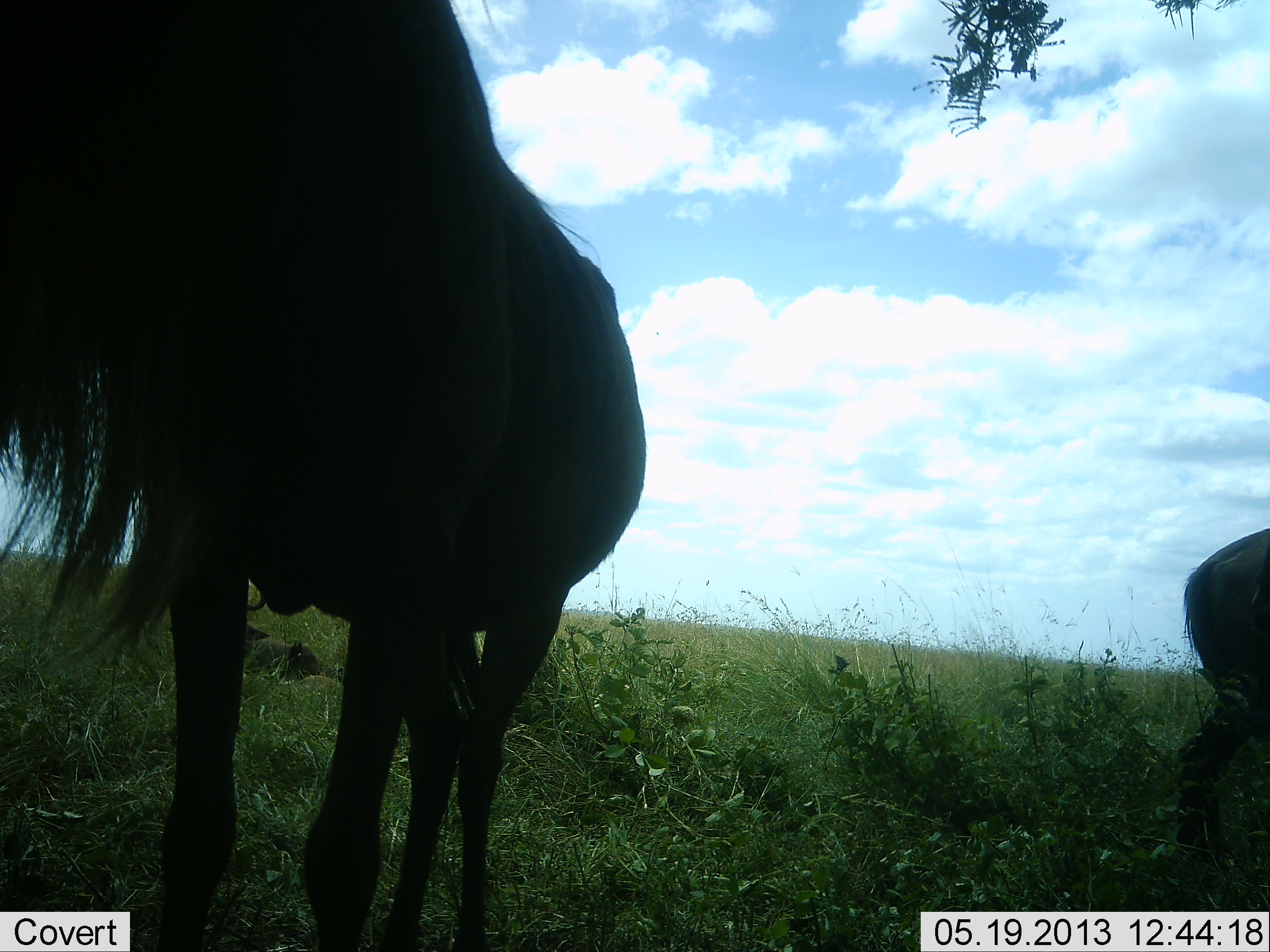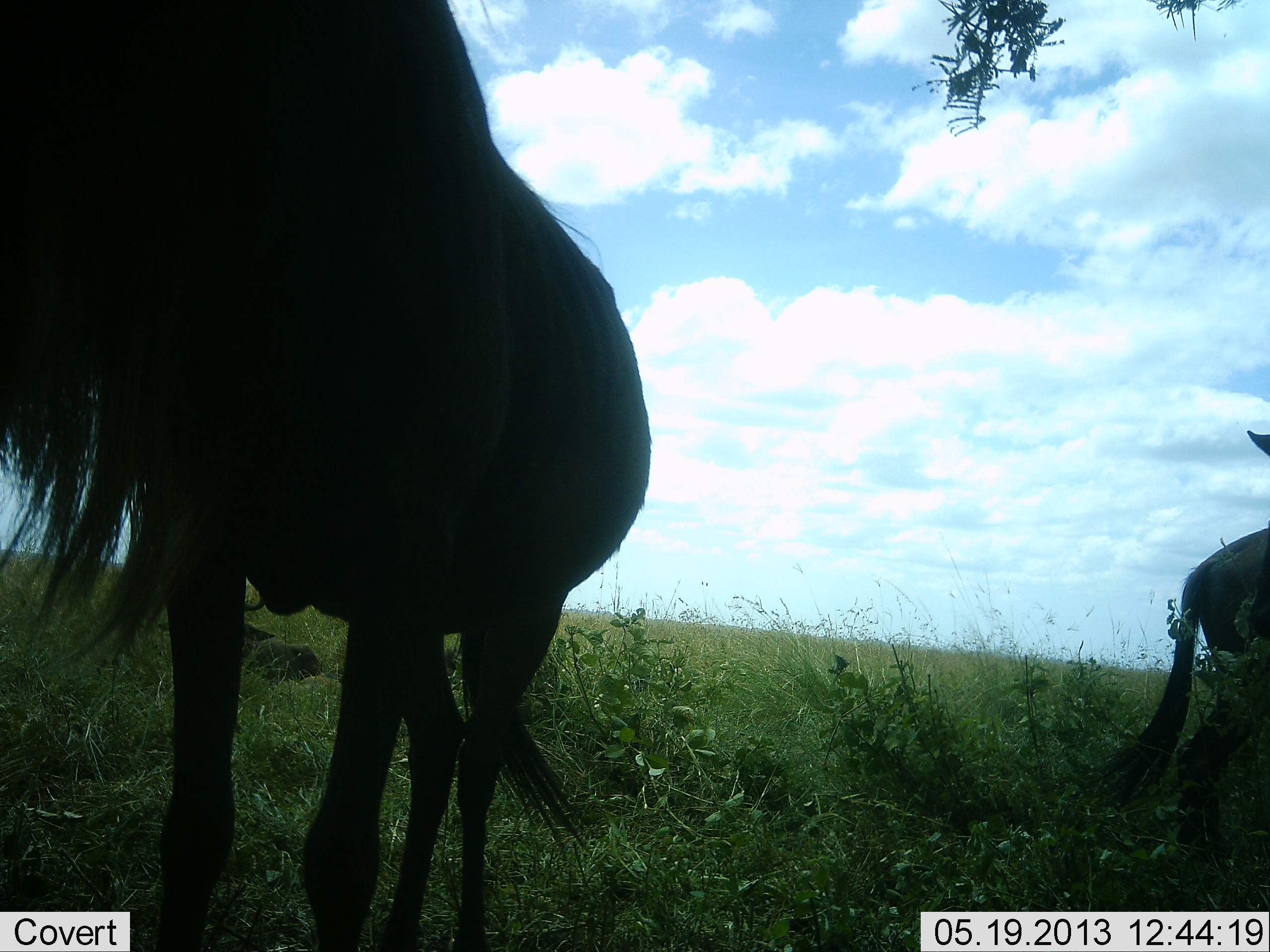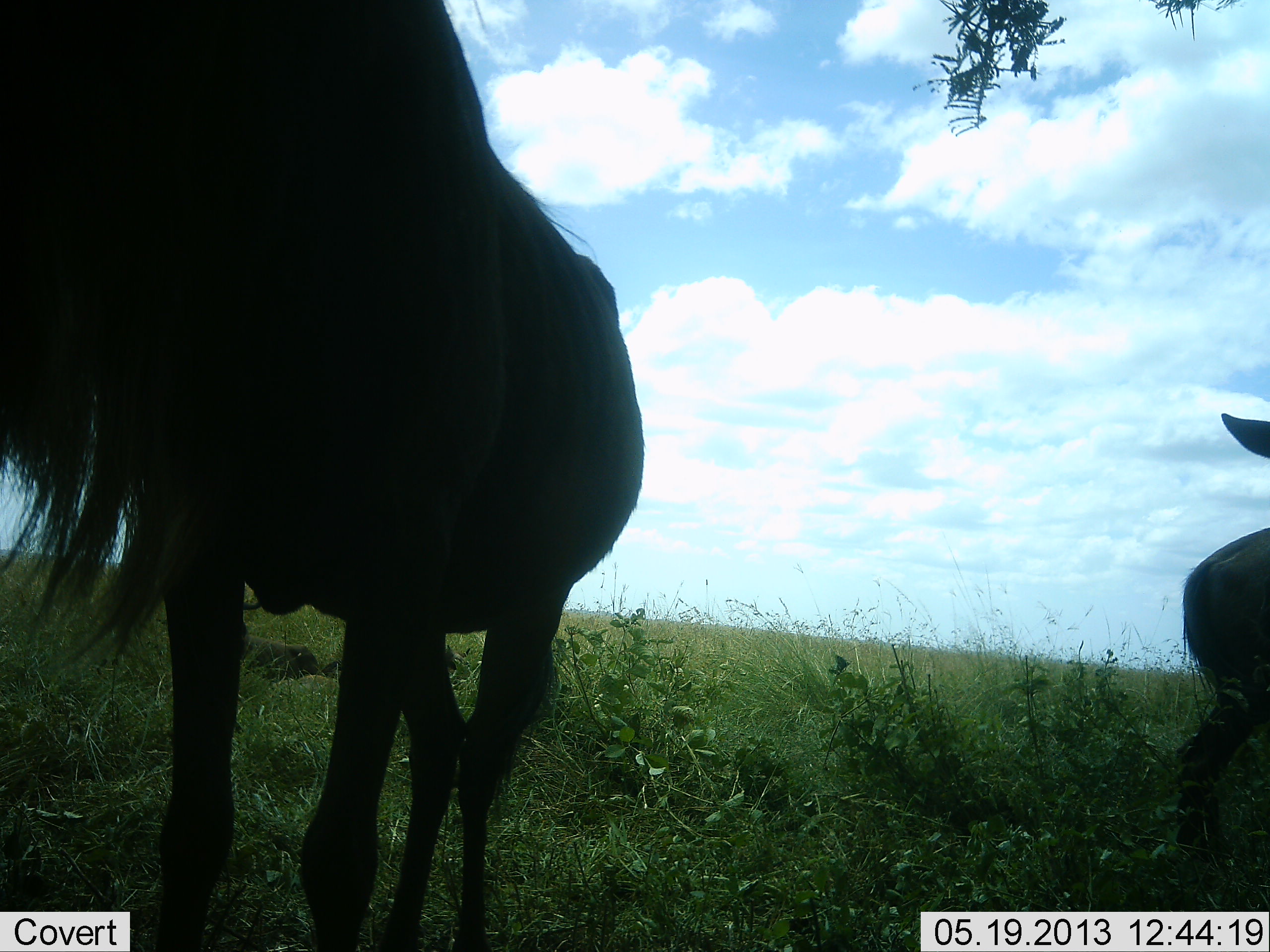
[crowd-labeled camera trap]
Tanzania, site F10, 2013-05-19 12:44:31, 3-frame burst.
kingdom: Animalia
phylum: Chordata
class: Mammalia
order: Artiodactyla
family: Bovidae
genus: Connochaetes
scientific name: Connochaetes taurinus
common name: blue wildebeest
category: wildebeest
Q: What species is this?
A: Wildebeest (blue wildebeest) (Connochaetes taurinus).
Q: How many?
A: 2.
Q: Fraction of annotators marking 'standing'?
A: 93%.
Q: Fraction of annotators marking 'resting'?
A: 37%.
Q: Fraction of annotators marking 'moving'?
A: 3%.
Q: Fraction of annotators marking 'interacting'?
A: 0%.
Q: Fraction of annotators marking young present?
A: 7%.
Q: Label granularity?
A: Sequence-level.